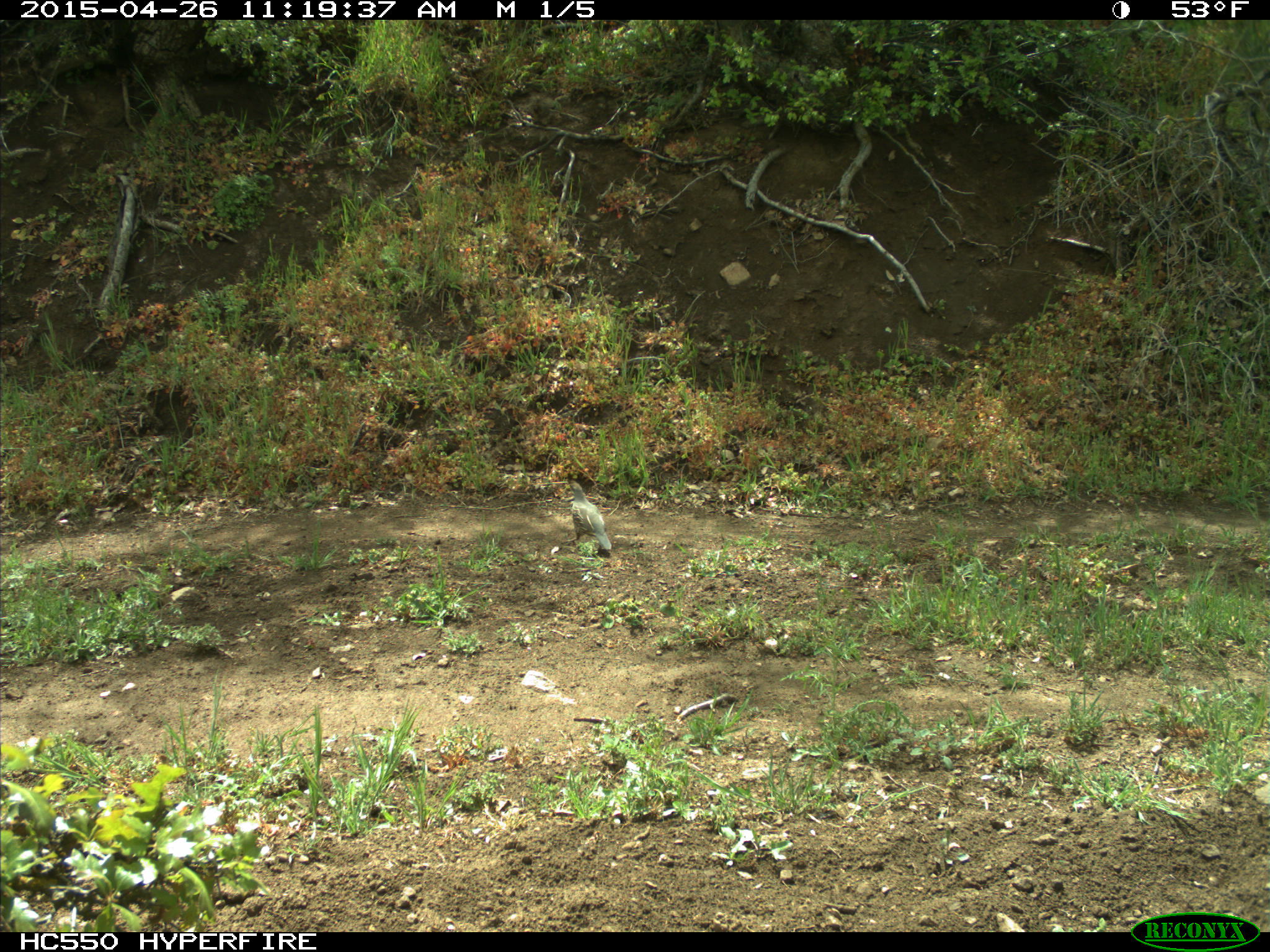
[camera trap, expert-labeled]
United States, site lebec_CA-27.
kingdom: Animalia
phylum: Chordata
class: Aves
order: Galliformes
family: Odontophoridae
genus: Callipepla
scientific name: Callipepla californica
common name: california quail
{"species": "Callipepla californica (california quail)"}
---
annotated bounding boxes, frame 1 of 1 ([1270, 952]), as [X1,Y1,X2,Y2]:
animal: [560,479,613,551]